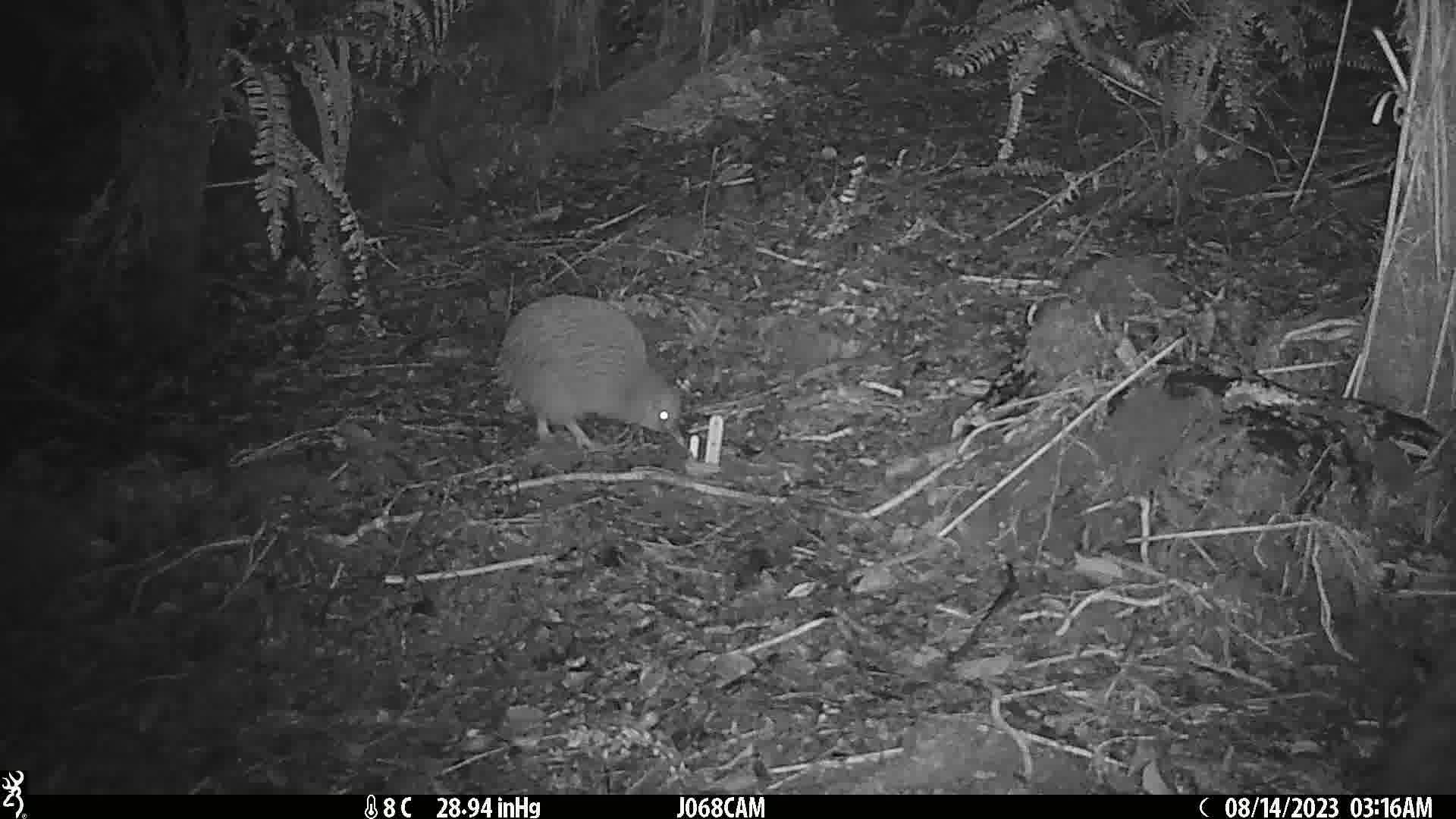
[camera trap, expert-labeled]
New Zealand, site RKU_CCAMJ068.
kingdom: Animalia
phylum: Chordata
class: Aves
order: Apterygiformes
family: Apterygidae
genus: Apteryx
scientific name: Apteryx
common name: kiwi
Kiwi (Apteryx).